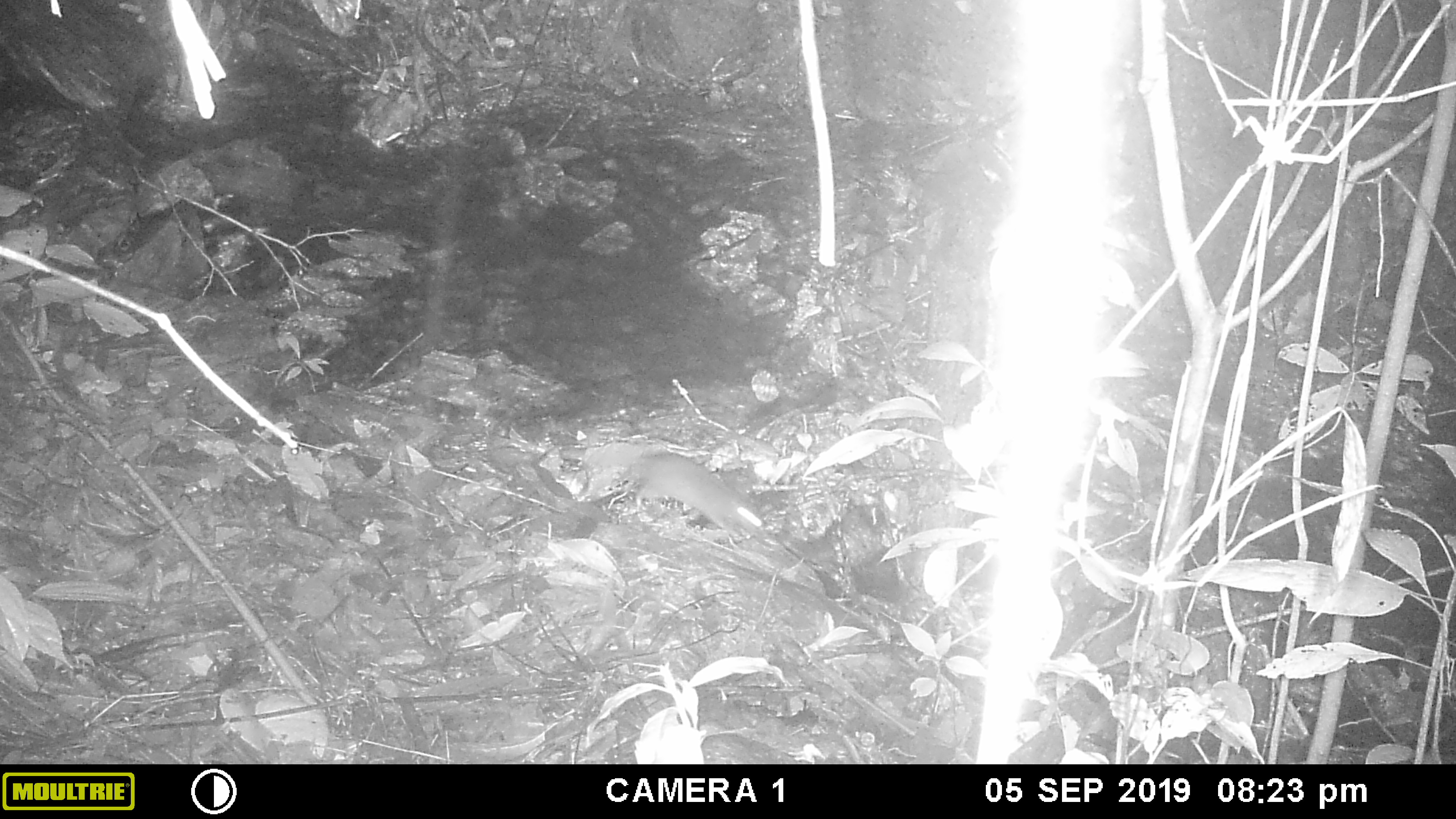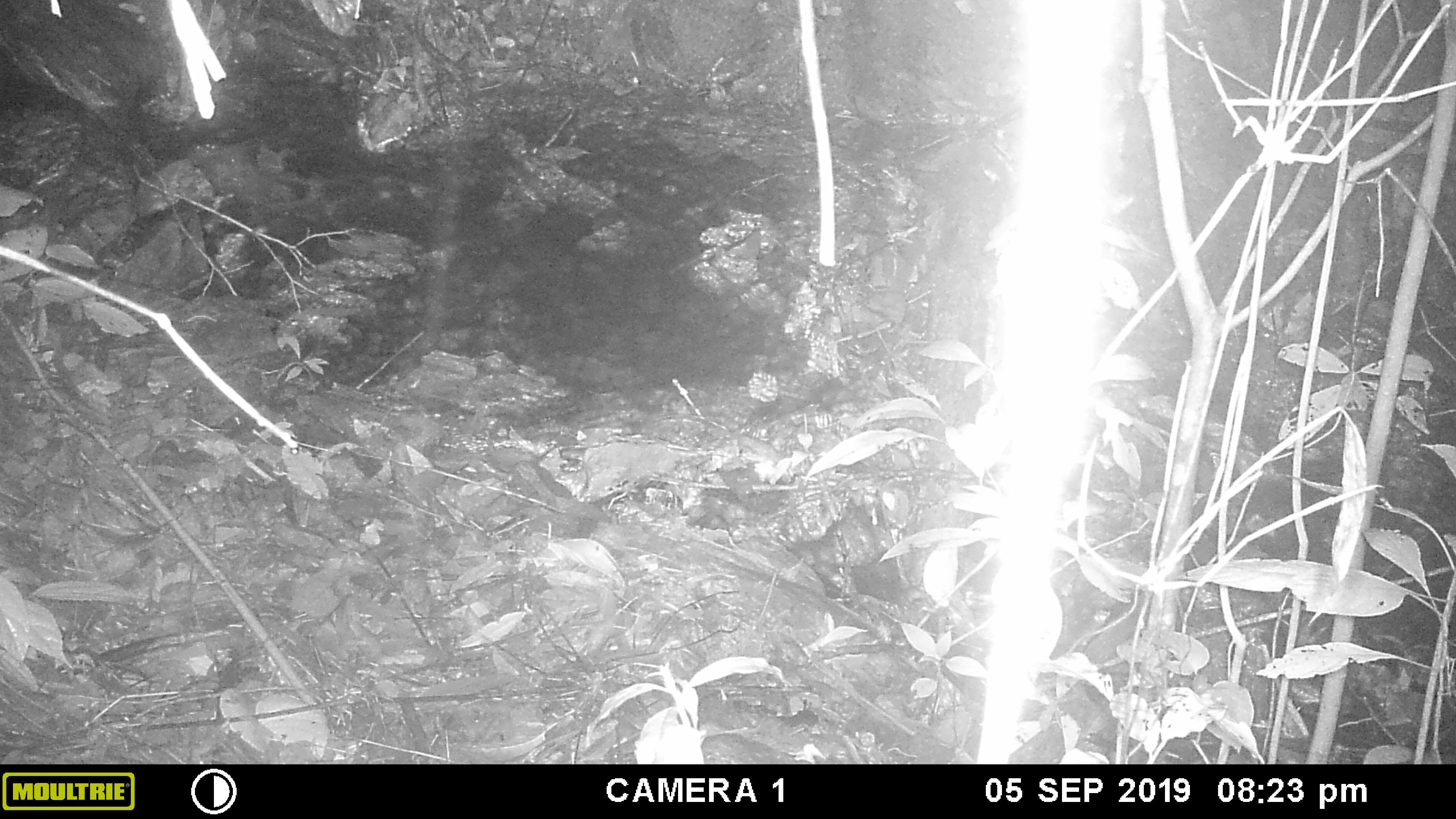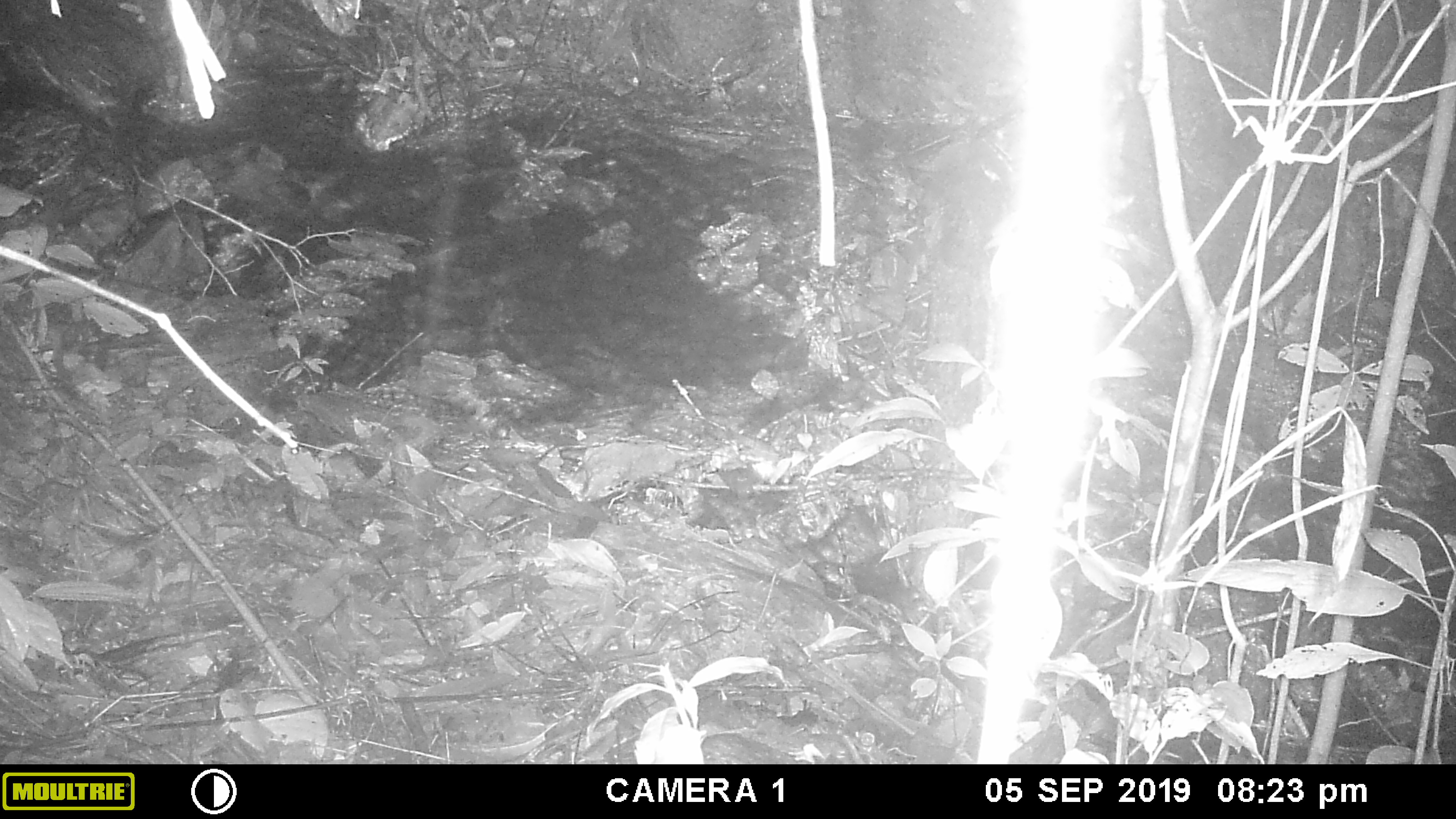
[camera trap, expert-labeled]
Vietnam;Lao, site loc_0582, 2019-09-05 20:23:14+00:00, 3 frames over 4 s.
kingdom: Animalia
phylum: Chordata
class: Mammalia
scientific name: Mammalia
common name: mammal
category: unidentified small mammal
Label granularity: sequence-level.